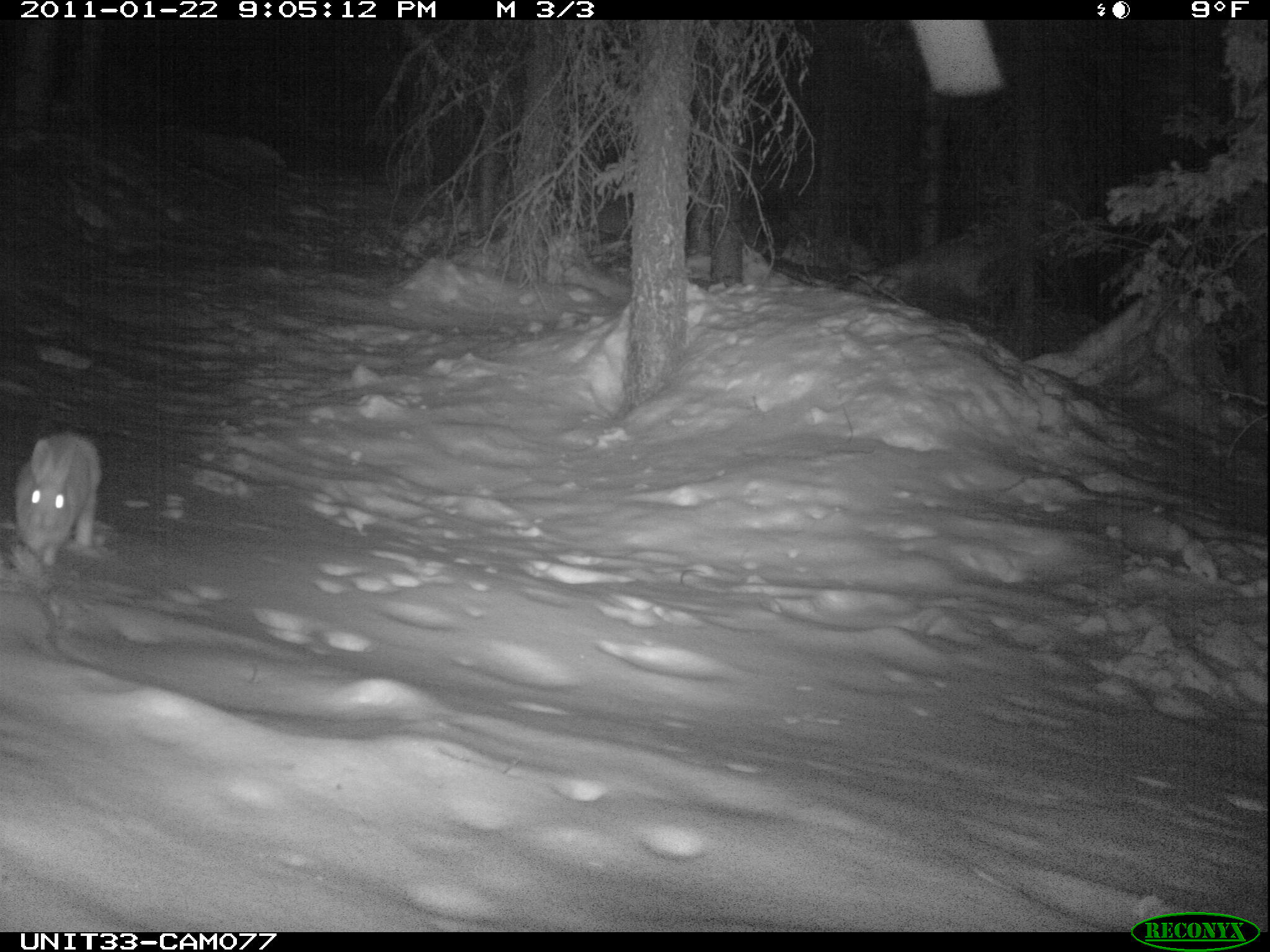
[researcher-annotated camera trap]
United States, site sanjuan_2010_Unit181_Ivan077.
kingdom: Animalia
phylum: Chordata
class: Mammalia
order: Lagomorpha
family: Leporidae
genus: Lepus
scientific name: Lepus americanus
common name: snowshoe hare